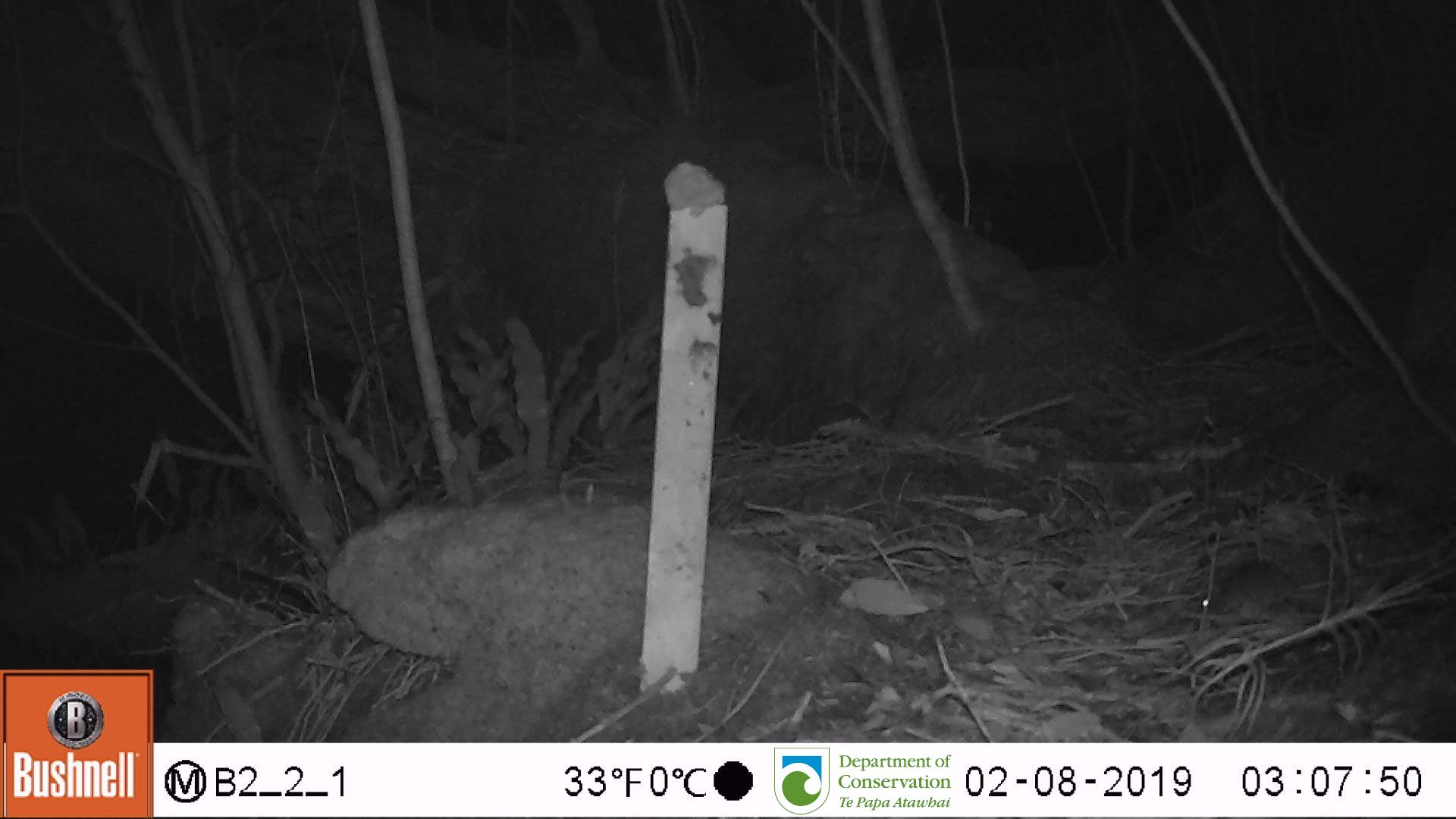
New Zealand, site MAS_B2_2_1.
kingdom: Animalia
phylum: Chordata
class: Mammalia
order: Rodentia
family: Muridae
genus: Mus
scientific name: Mus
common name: mouse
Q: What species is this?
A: Mouse (Mus).